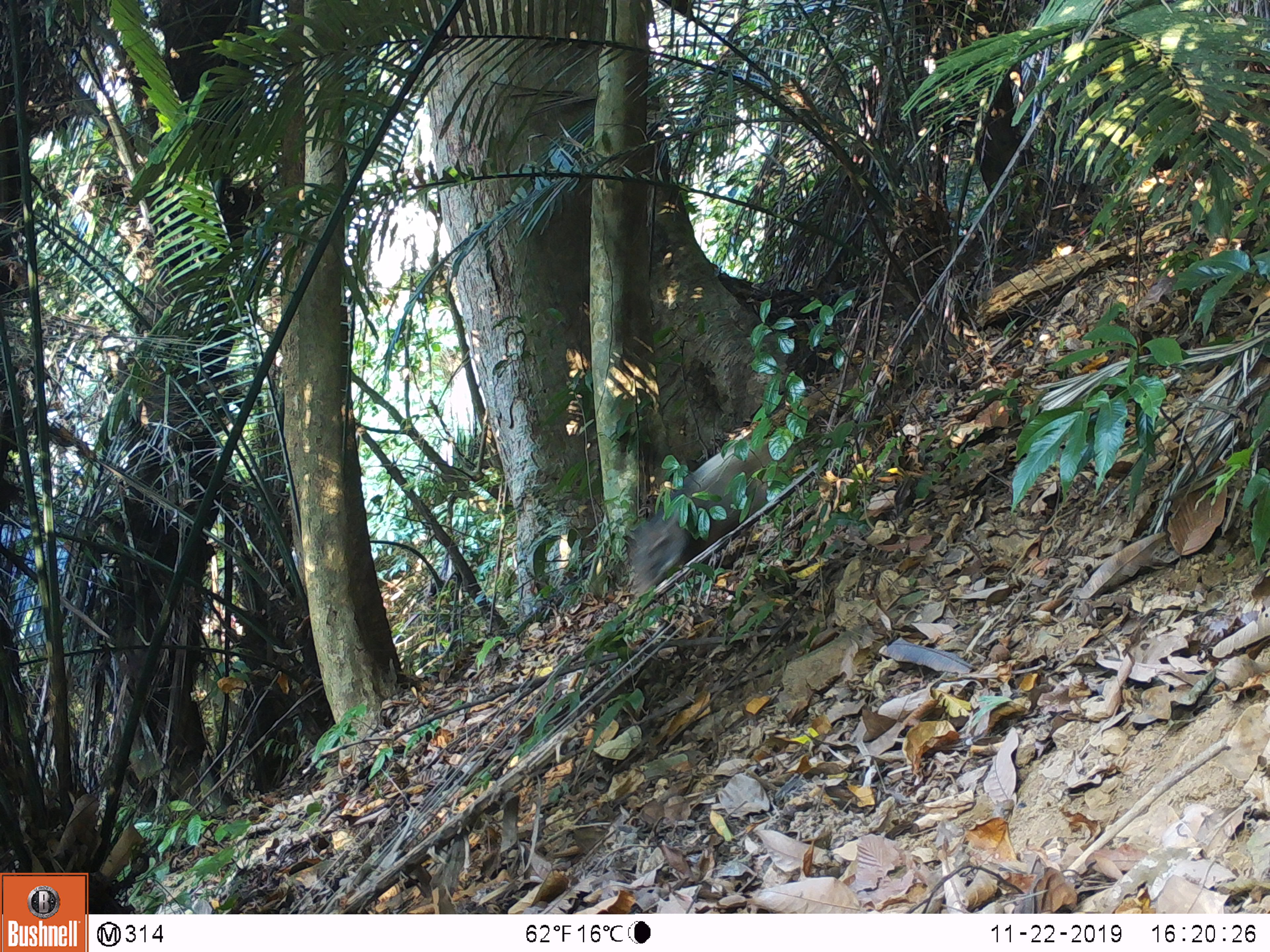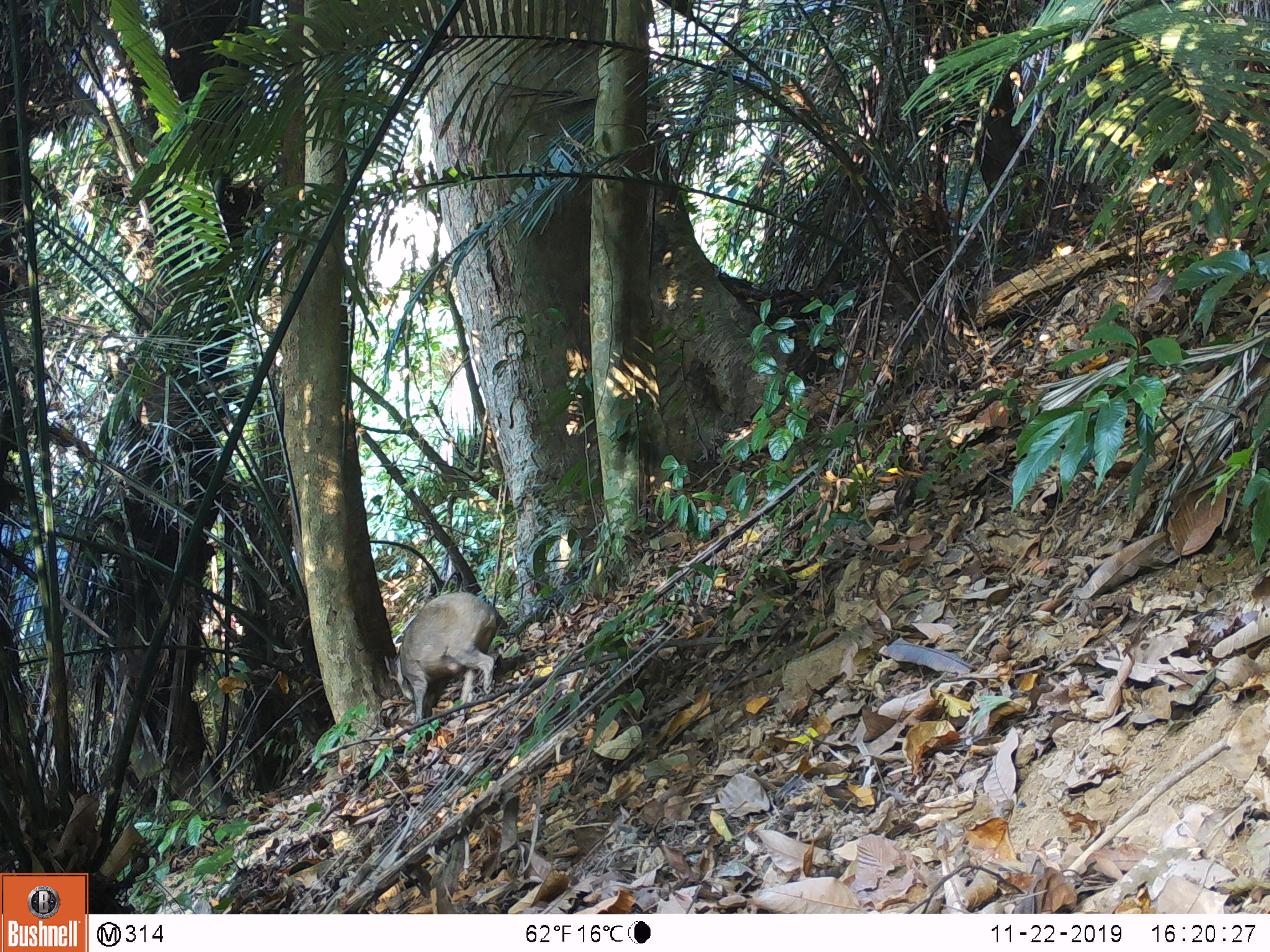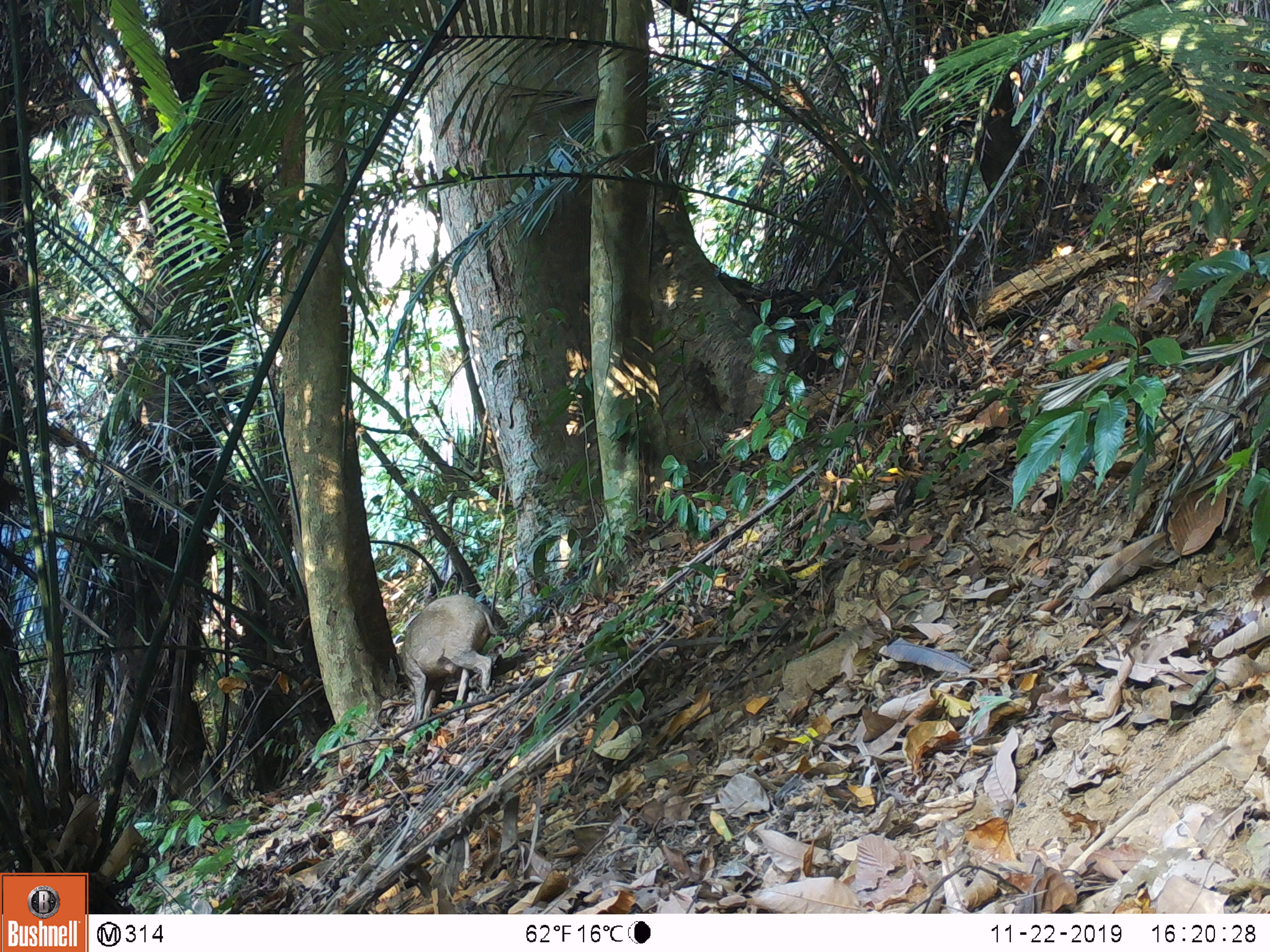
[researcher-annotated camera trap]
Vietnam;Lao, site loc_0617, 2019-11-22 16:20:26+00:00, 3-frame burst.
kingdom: Animalia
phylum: Chordata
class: Mammalia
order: Artiodactyla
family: Suidae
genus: Sus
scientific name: Sus scrofa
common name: eurasian wild pig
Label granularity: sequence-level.